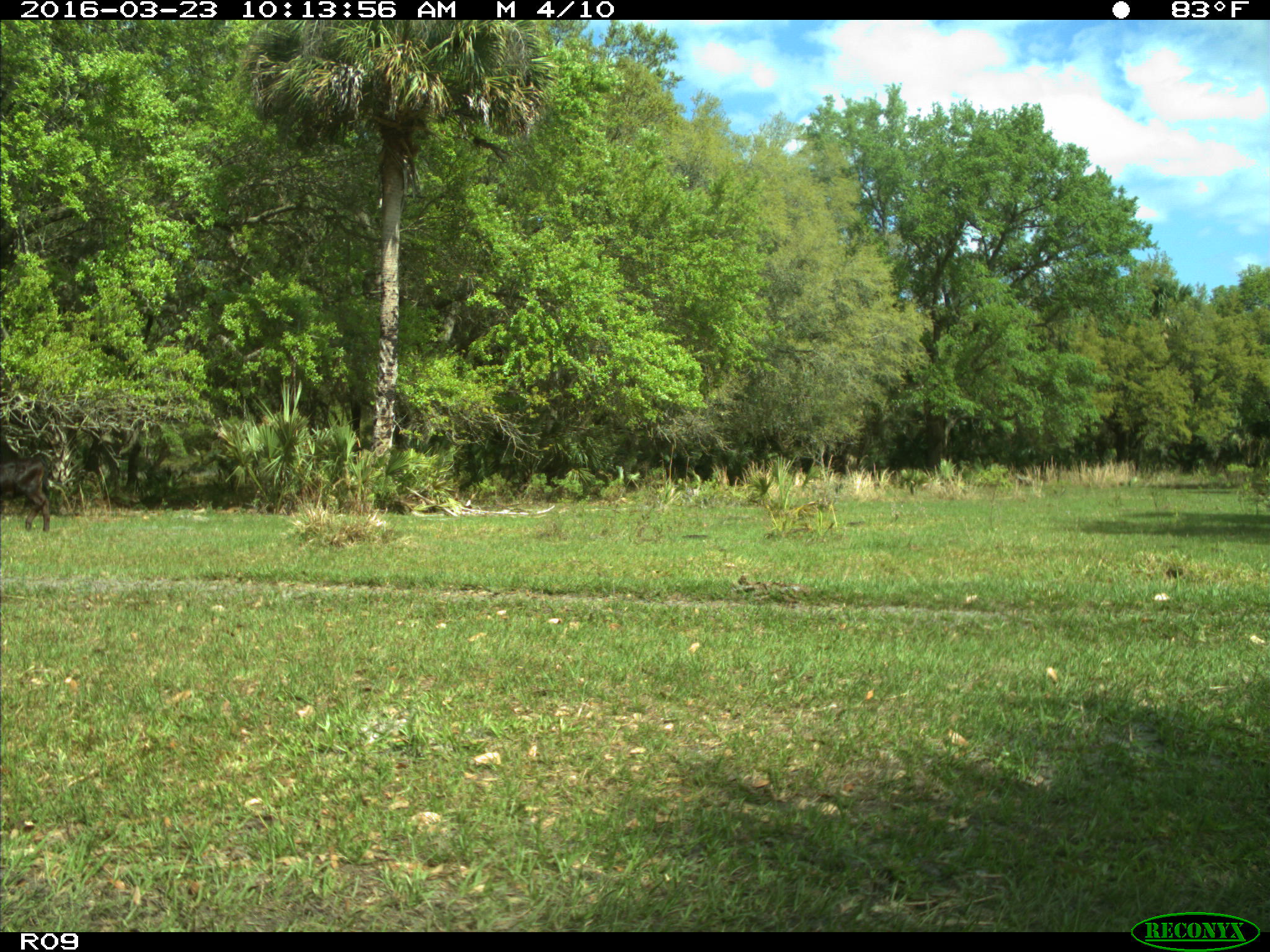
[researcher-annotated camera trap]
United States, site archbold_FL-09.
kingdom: Animalia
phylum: Chordata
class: Mammalia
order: Artiodactyla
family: Bovidae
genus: Bos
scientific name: Bos taurus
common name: domestic cow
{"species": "Bos taurus (domestic cow)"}